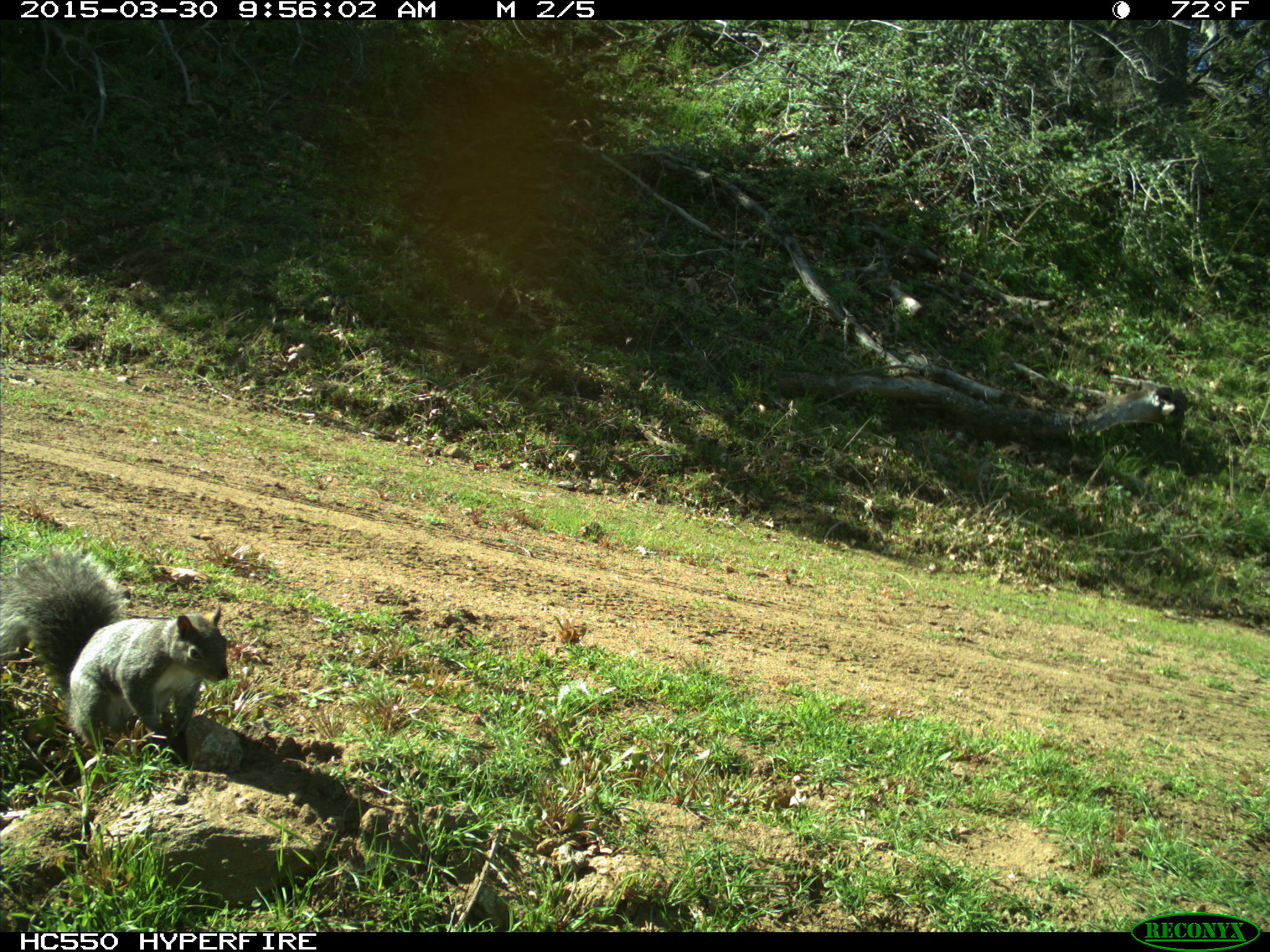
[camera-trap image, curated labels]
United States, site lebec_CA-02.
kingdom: Animalia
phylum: Chordata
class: Mammalia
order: Rodentia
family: Sciuridae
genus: Sciurus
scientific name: Sciurus carolinensis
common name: eastern gray squirrel